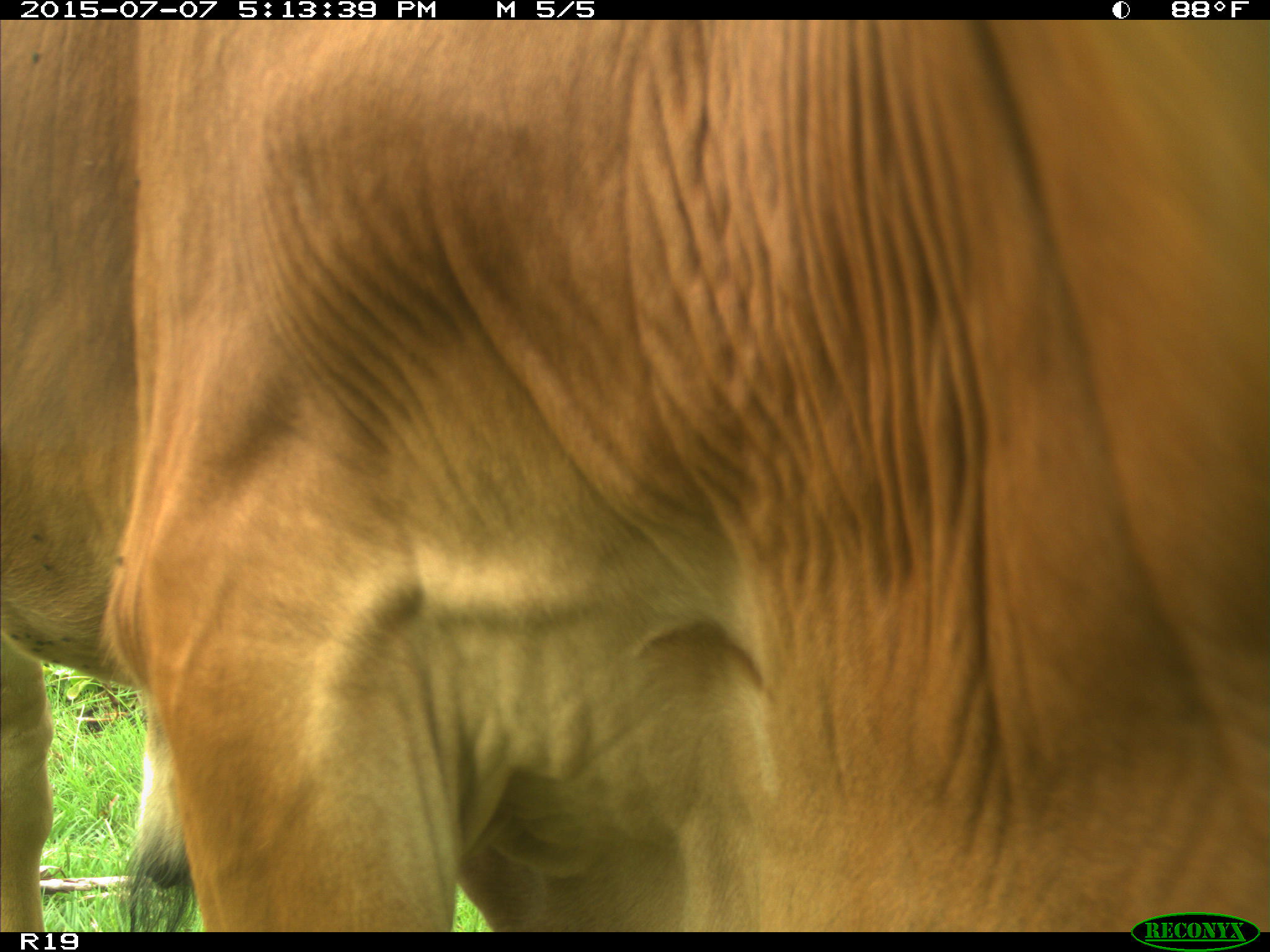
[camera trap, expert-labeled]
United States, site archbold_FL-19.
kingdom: Animalia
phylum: Chordata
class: Mammalia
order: Artiodactyla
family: Bovidae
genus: Bos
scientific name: Bos taurus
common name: domestic cow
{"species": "Bos taurus (domestic cow)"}